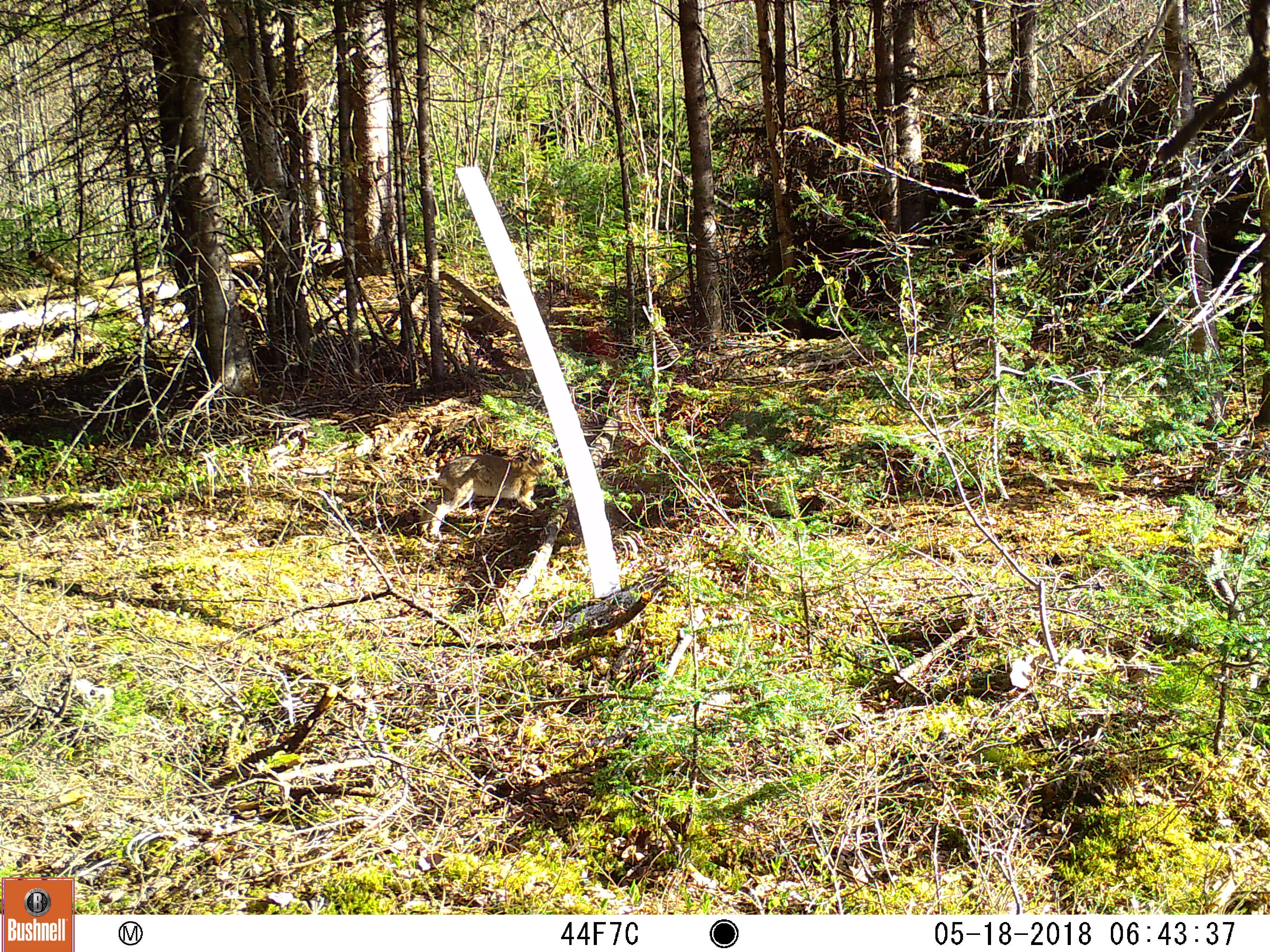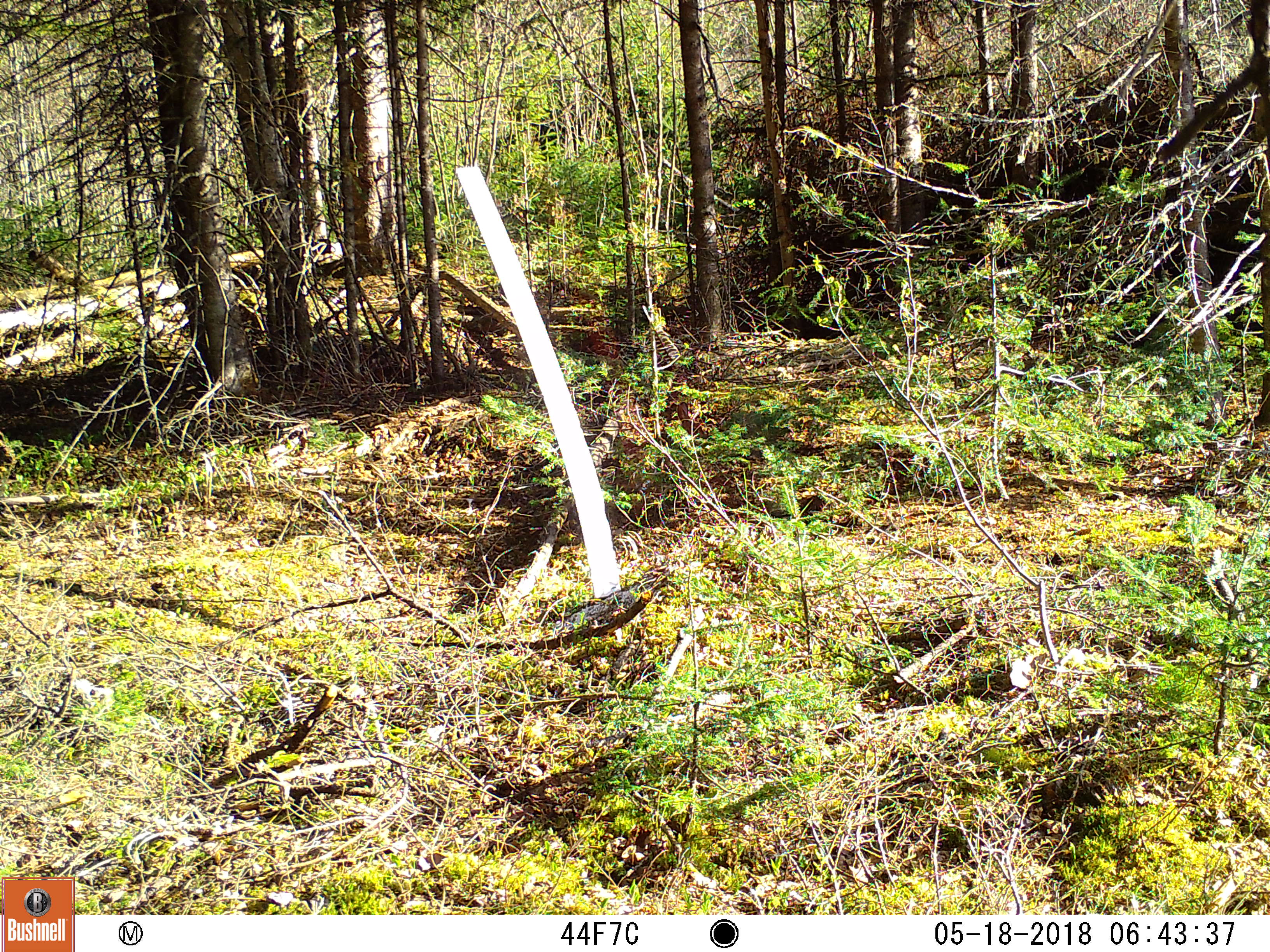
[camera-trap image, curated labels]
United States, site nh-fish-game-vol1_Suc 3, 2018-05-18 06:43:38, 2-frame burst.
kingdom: Animalia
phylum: Chordata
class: Mammalia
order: Lagomorpha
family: Leporidae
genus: Lepus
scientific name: Lepus americanus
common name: snowshoe hare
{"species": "snowshoe hare (Lepus americanus)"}